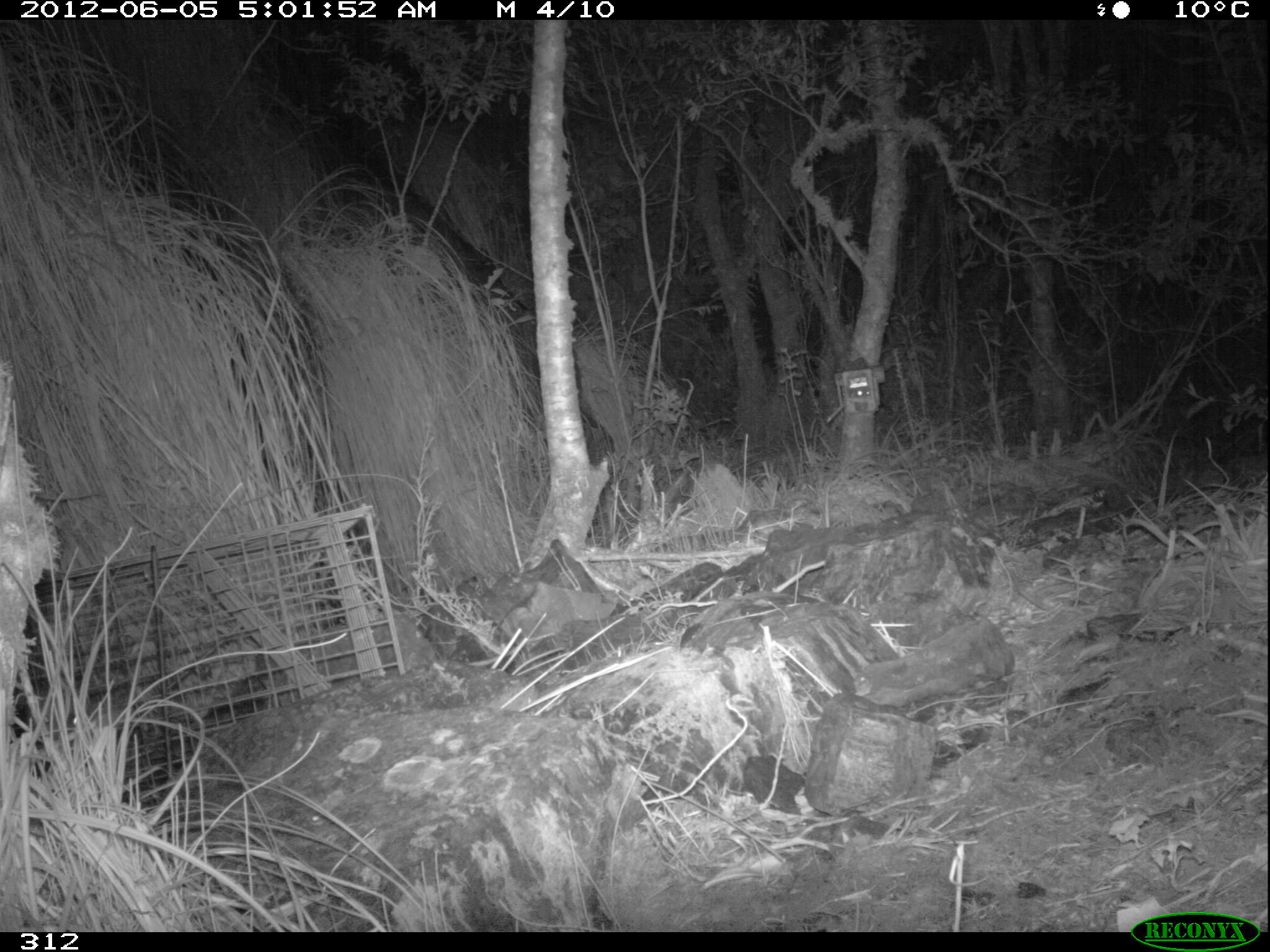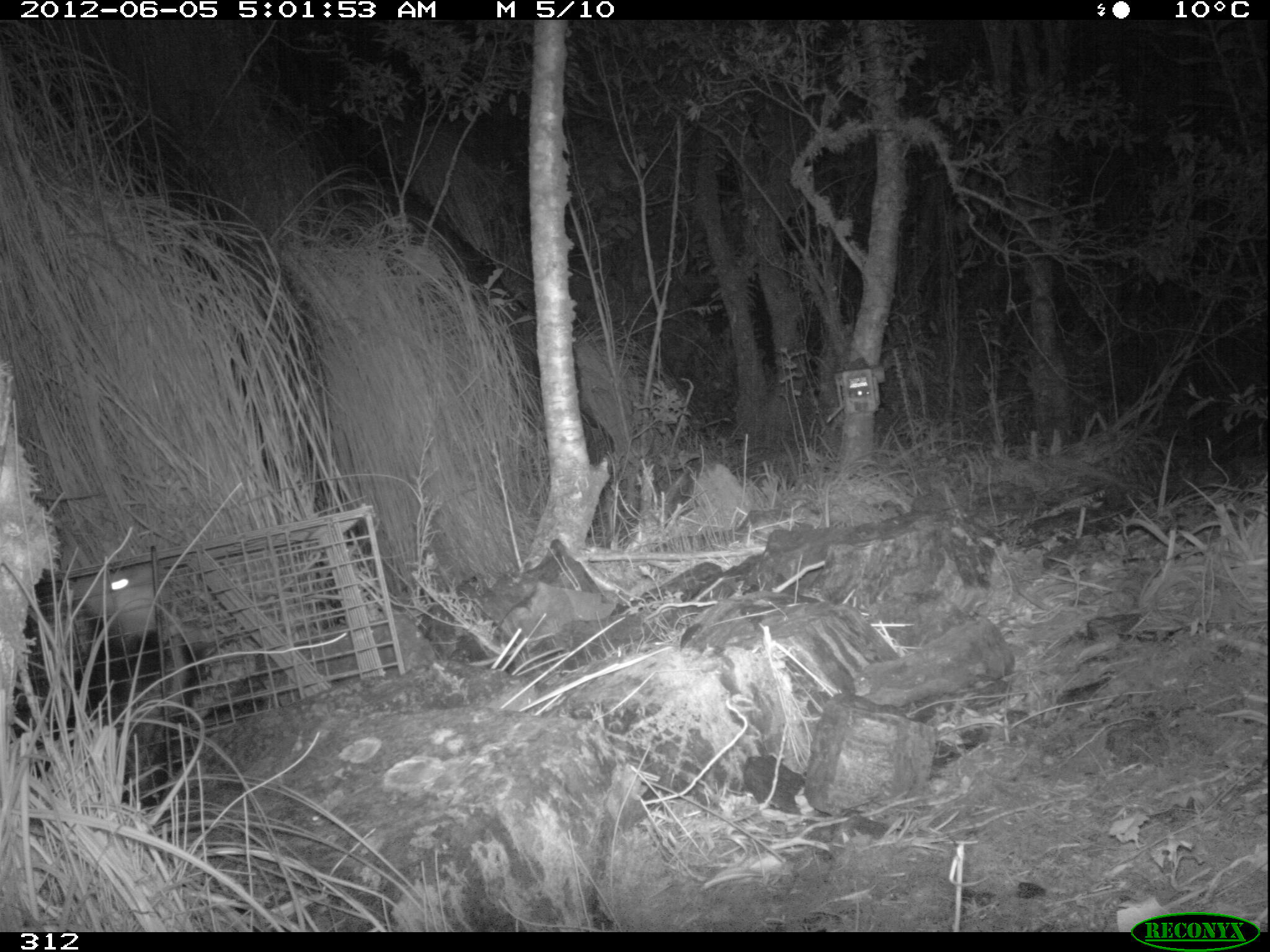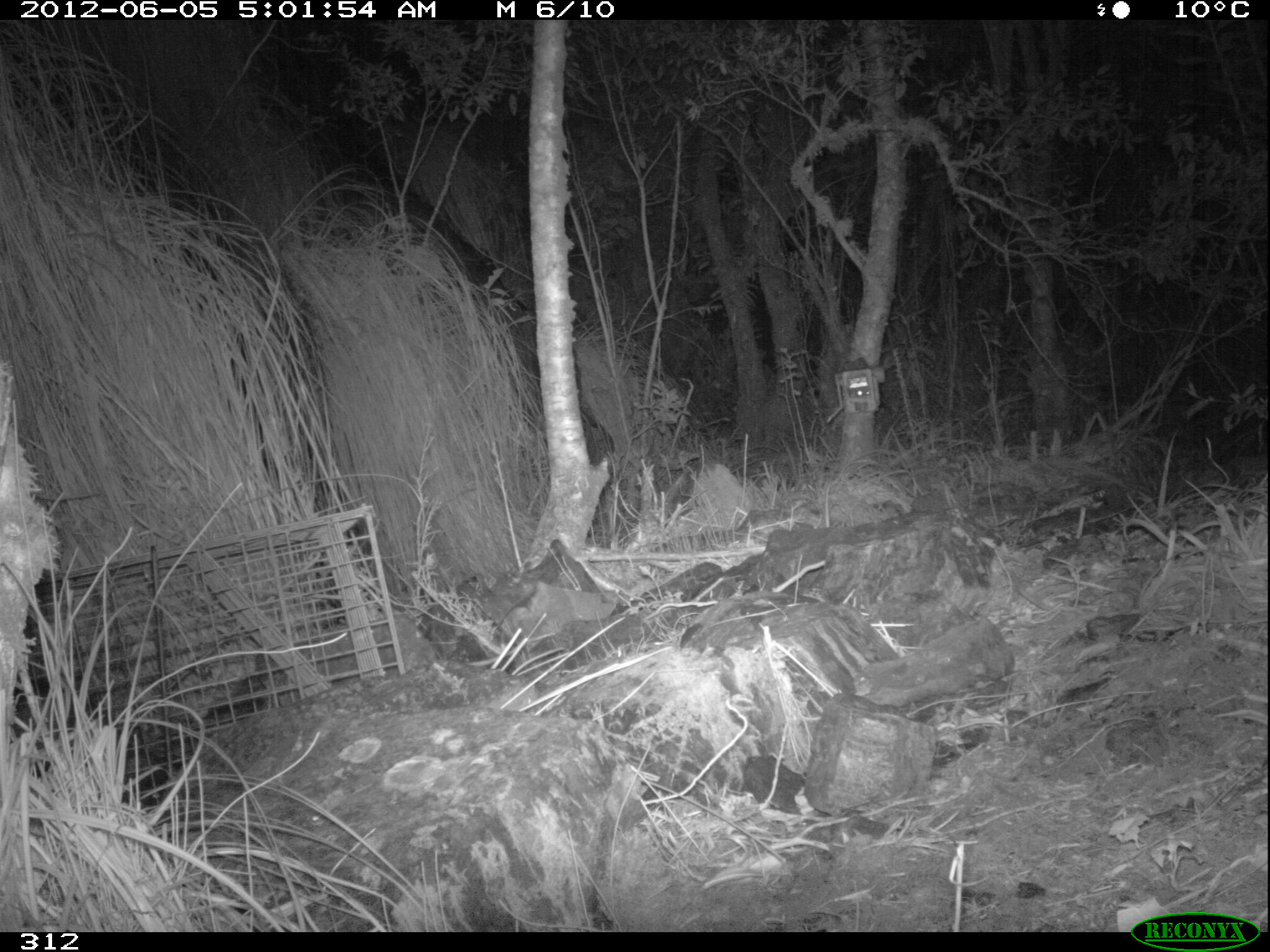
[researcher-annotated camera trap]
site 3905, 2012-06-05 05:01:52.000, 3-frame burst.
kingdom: Animalia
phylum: Chordata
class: Mammalia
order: Didelphimorphia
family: Didelphidae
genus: Didelphis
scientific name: Didelphis pernigra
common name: andean white-eared opossum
Didelphis pernigra (andean white-eared opossum).